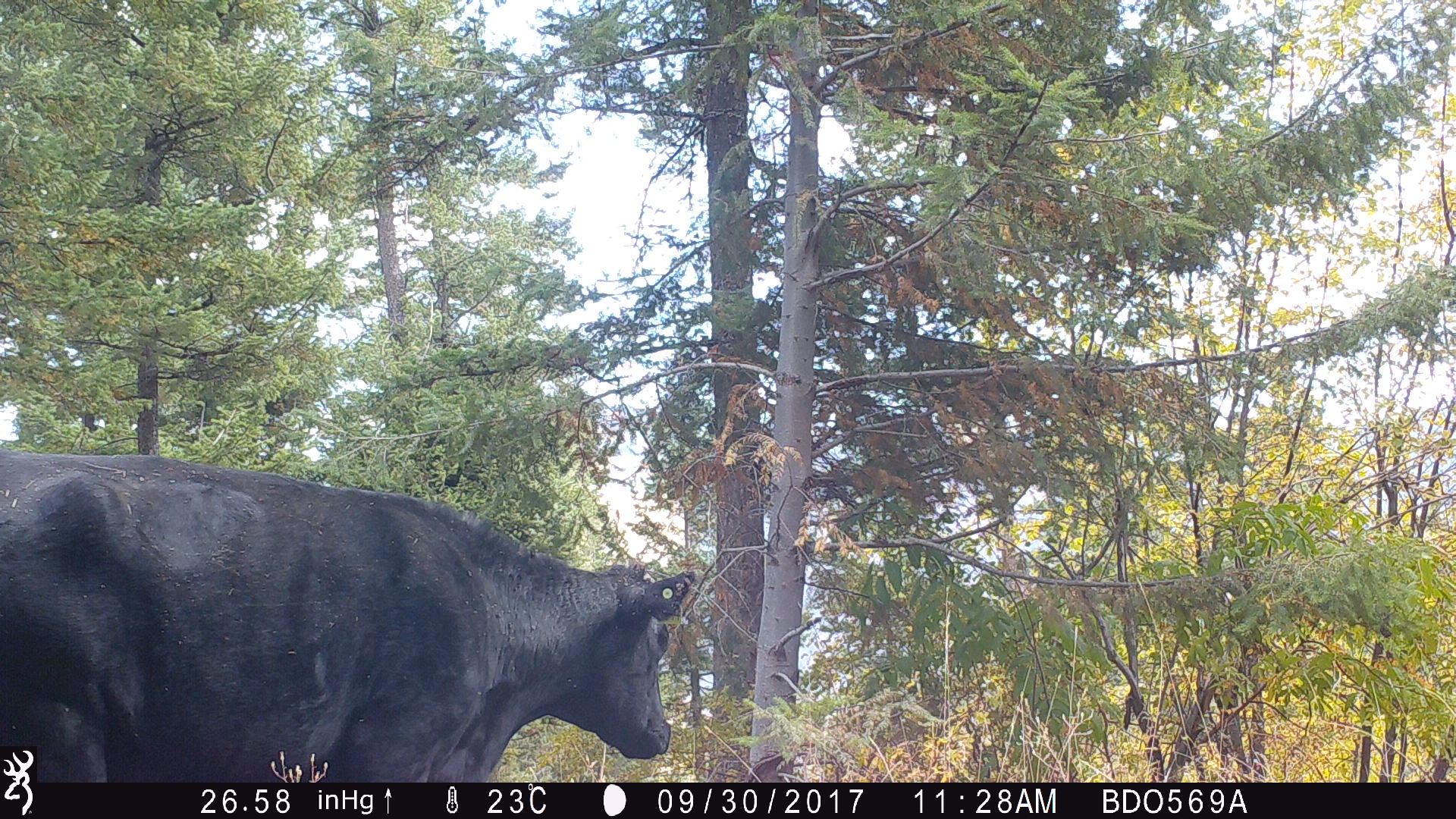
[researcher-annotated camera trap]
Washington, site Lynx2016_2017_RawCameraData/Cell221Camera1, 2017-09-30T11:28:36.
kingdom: Animalia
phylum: Chordata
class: Mammalia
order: Artiodactyla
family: Bovidae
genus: Bos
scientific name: Bos taurus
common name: domestic cattle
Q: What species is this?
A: Domestic cattle (Bos taurus).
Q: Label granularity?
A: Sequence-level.